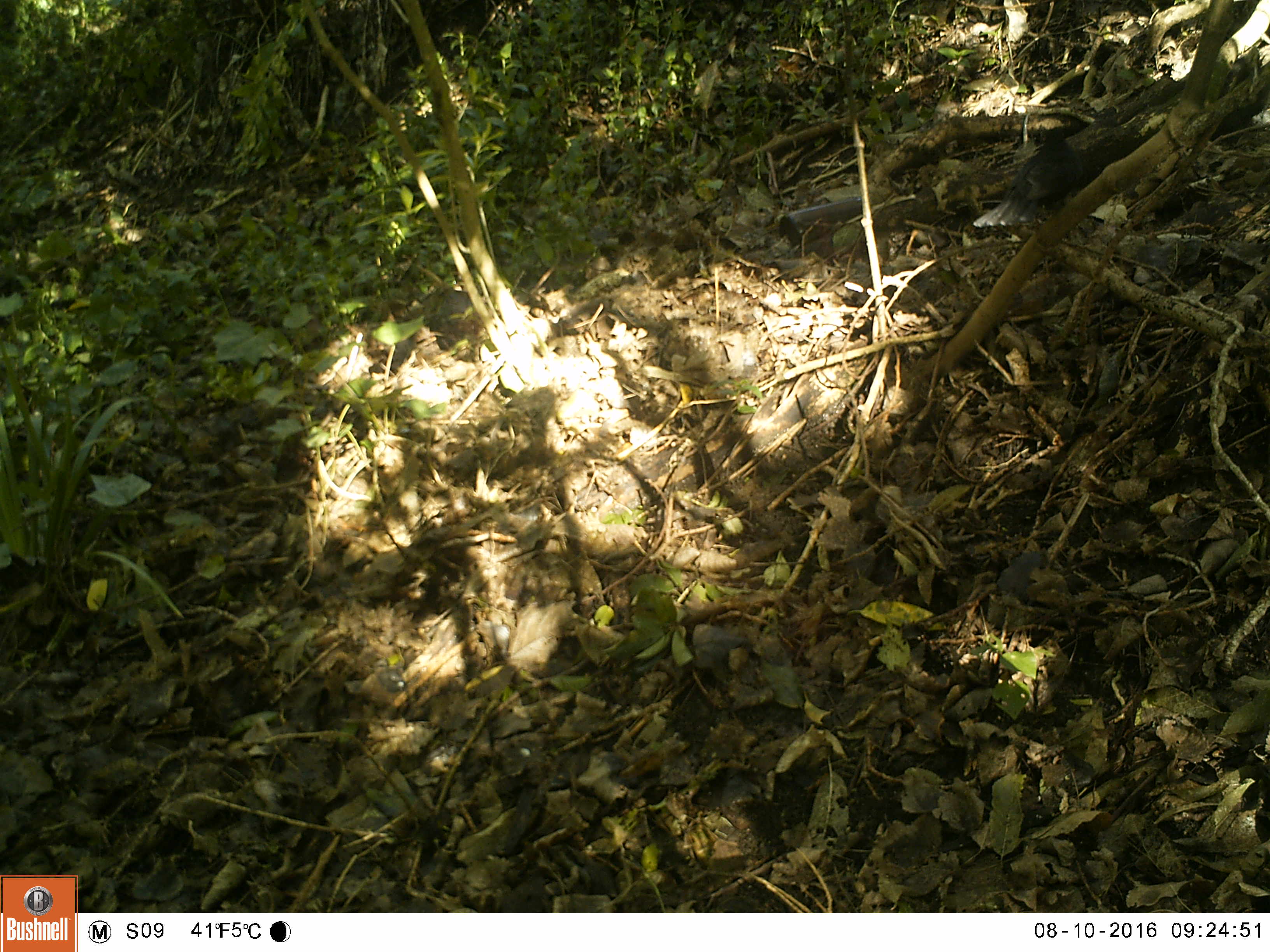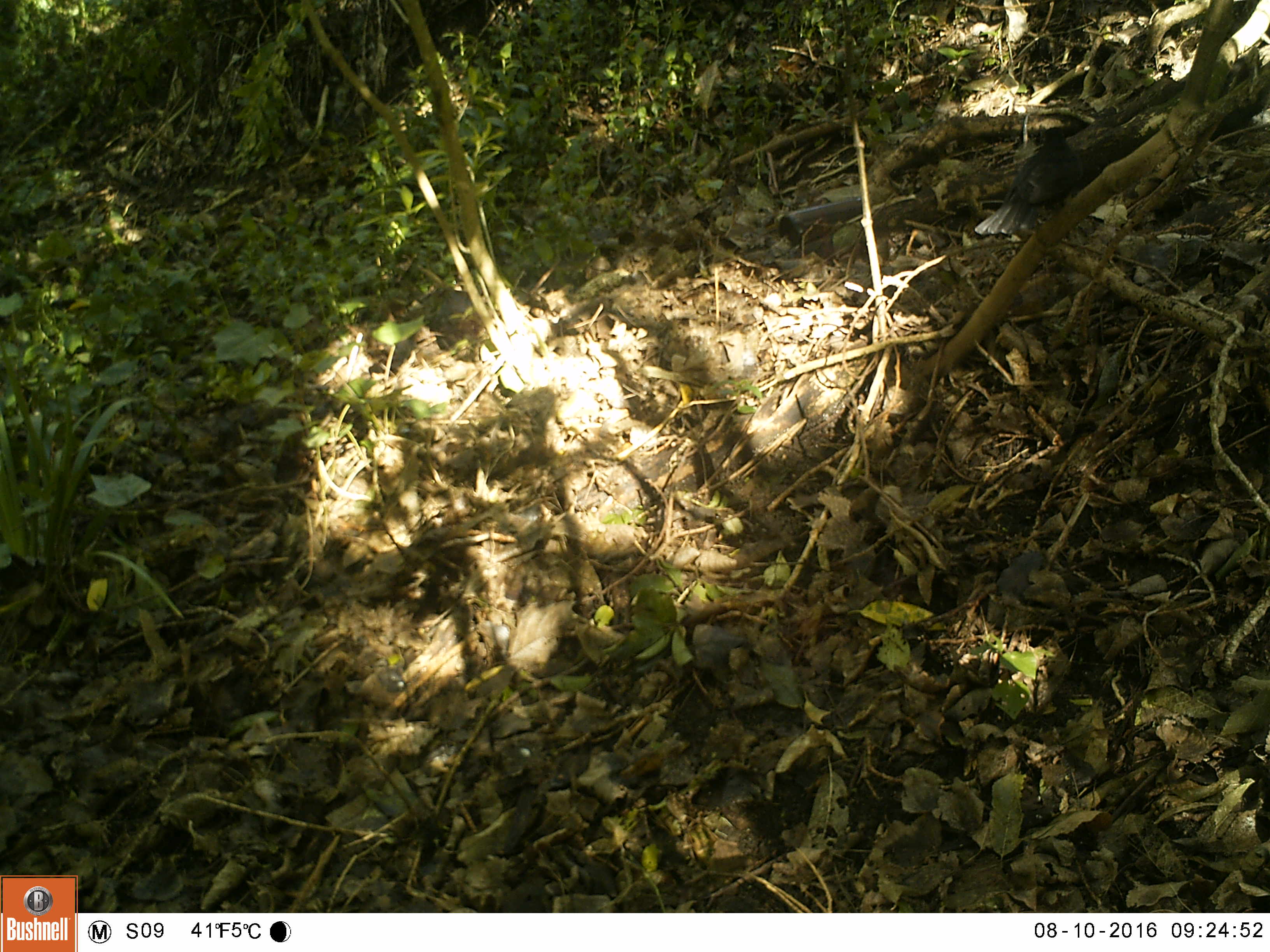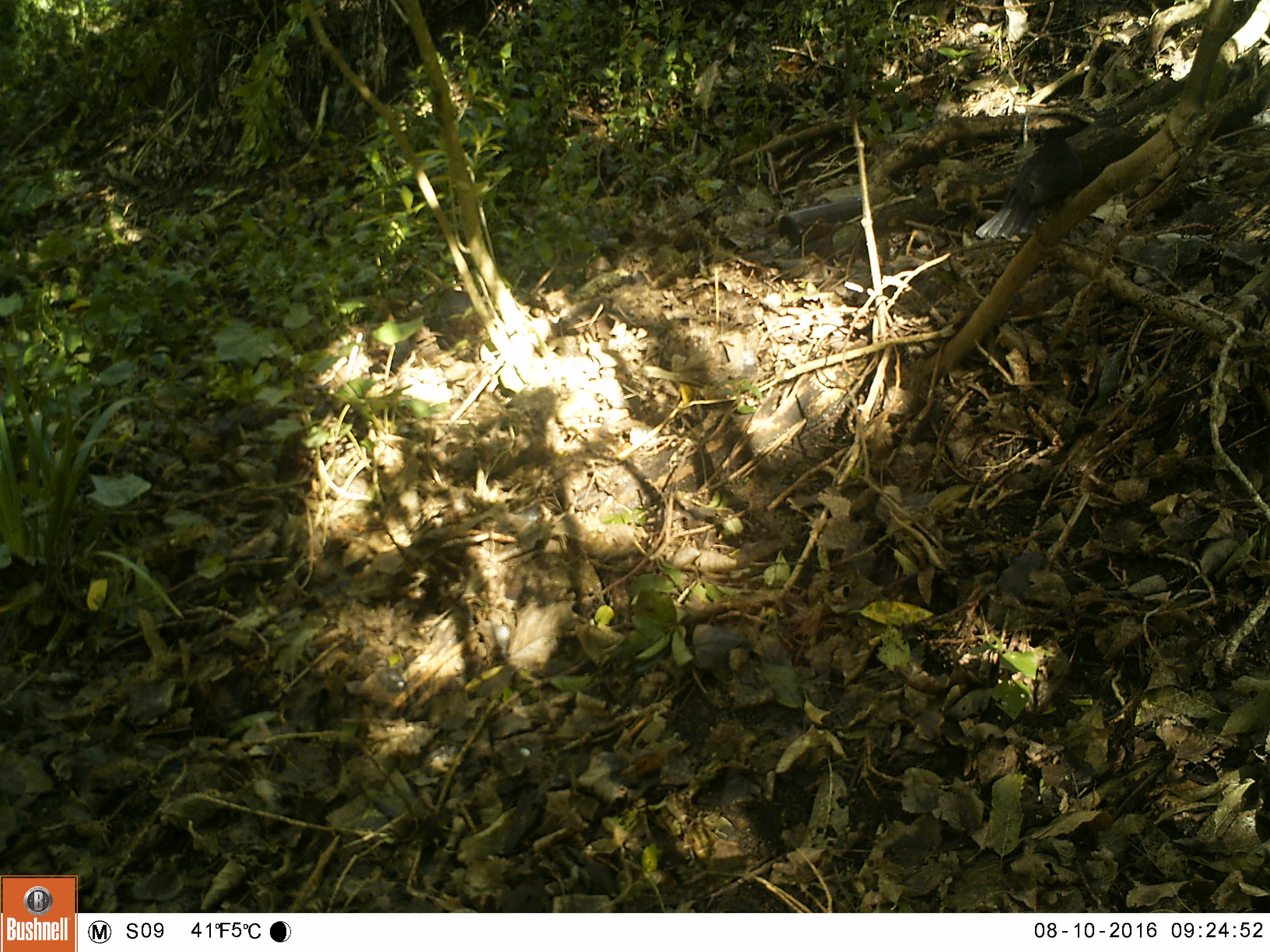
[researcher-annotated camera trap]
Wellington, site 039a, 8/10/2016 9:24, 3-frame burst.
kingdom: Animalia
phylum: Chordata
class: Aves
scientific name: Aves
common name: bird